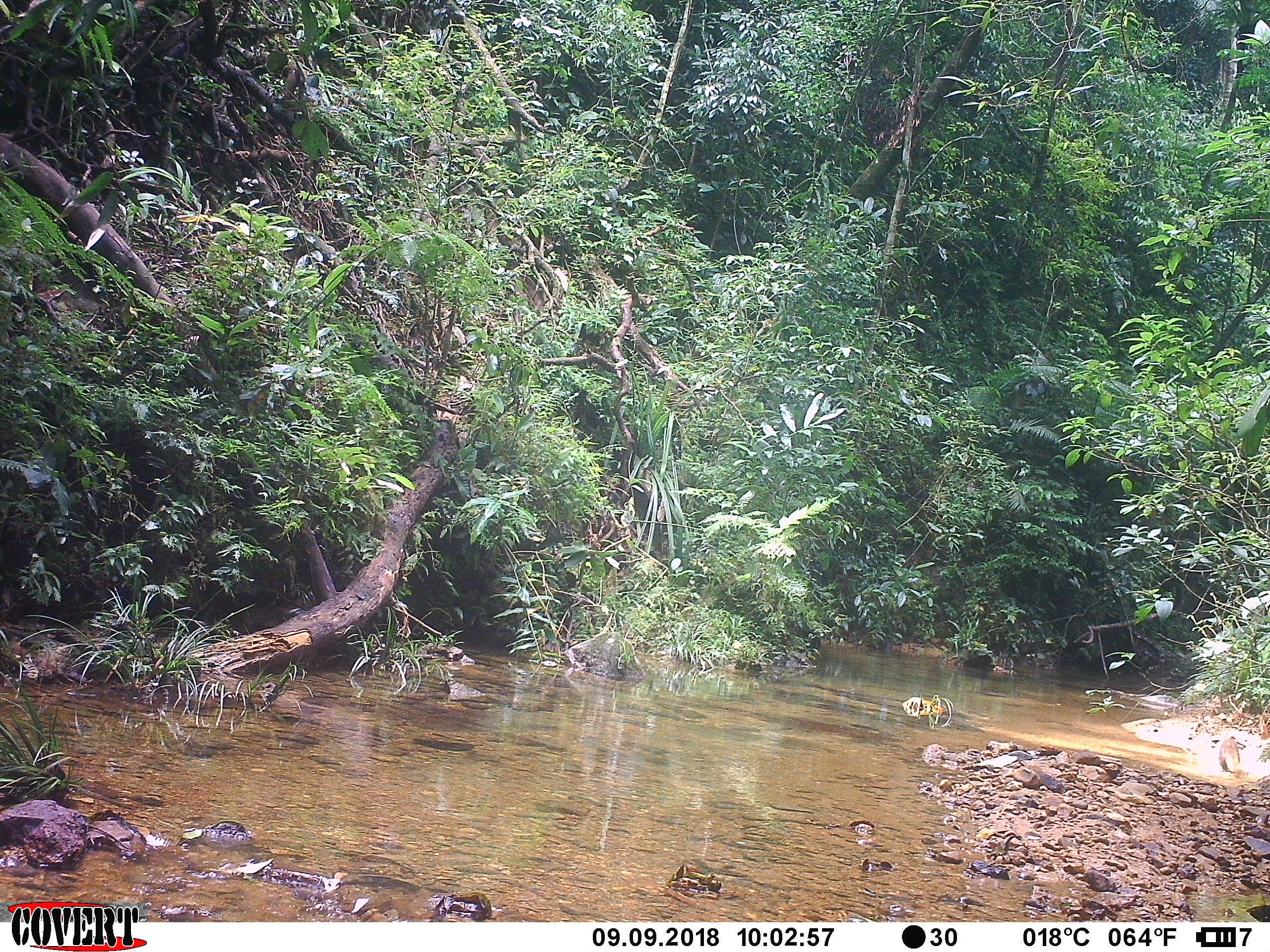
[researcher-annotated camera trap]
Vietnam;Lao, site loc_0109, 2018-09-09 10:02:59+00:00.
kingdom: Animalia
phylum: Chordata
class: Mammalia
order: Carnivora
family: Herpestidae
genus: Urva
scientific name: Urva urva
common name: crab-eating mongoose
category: crab eating mongoose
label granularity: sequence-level